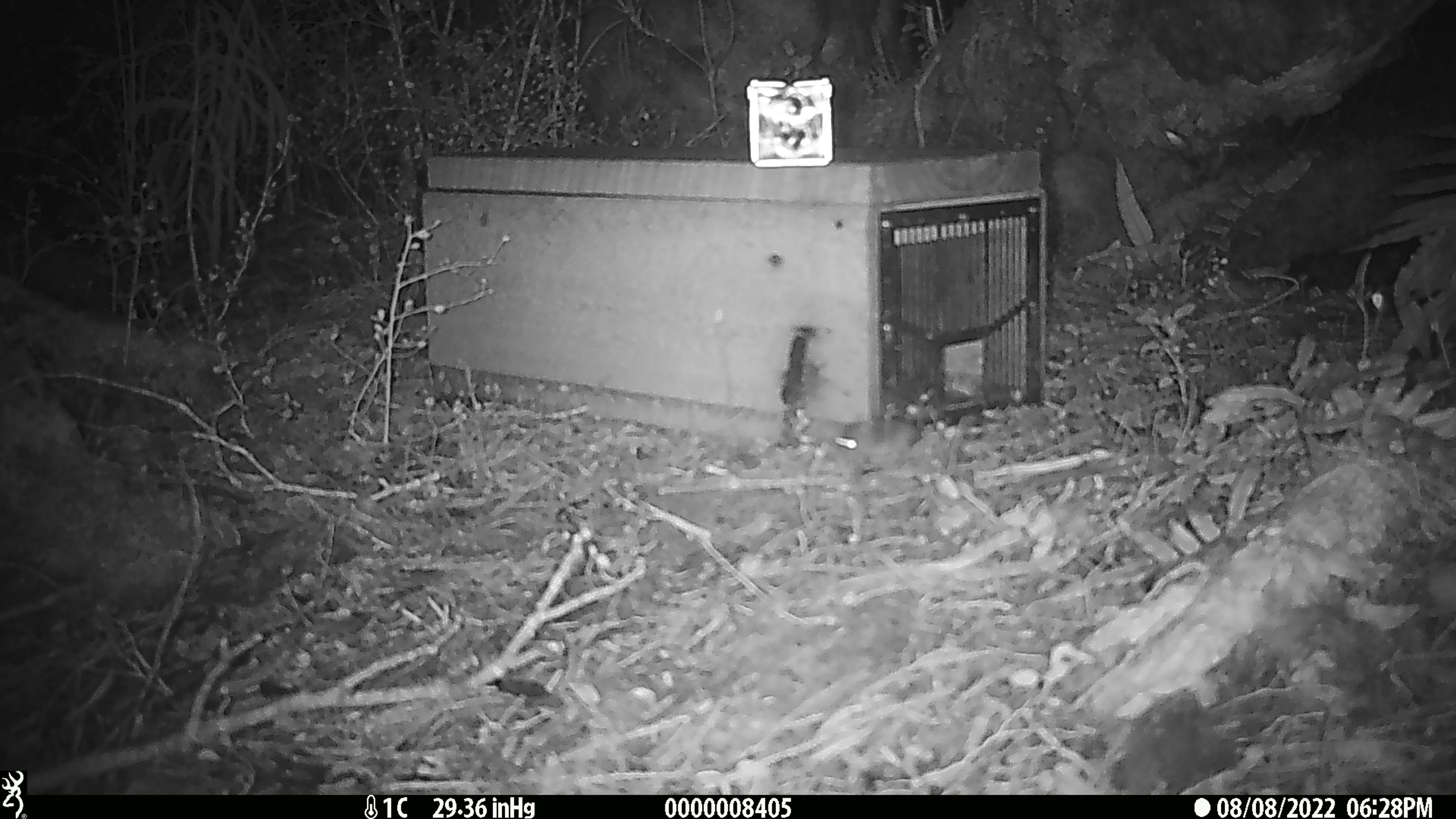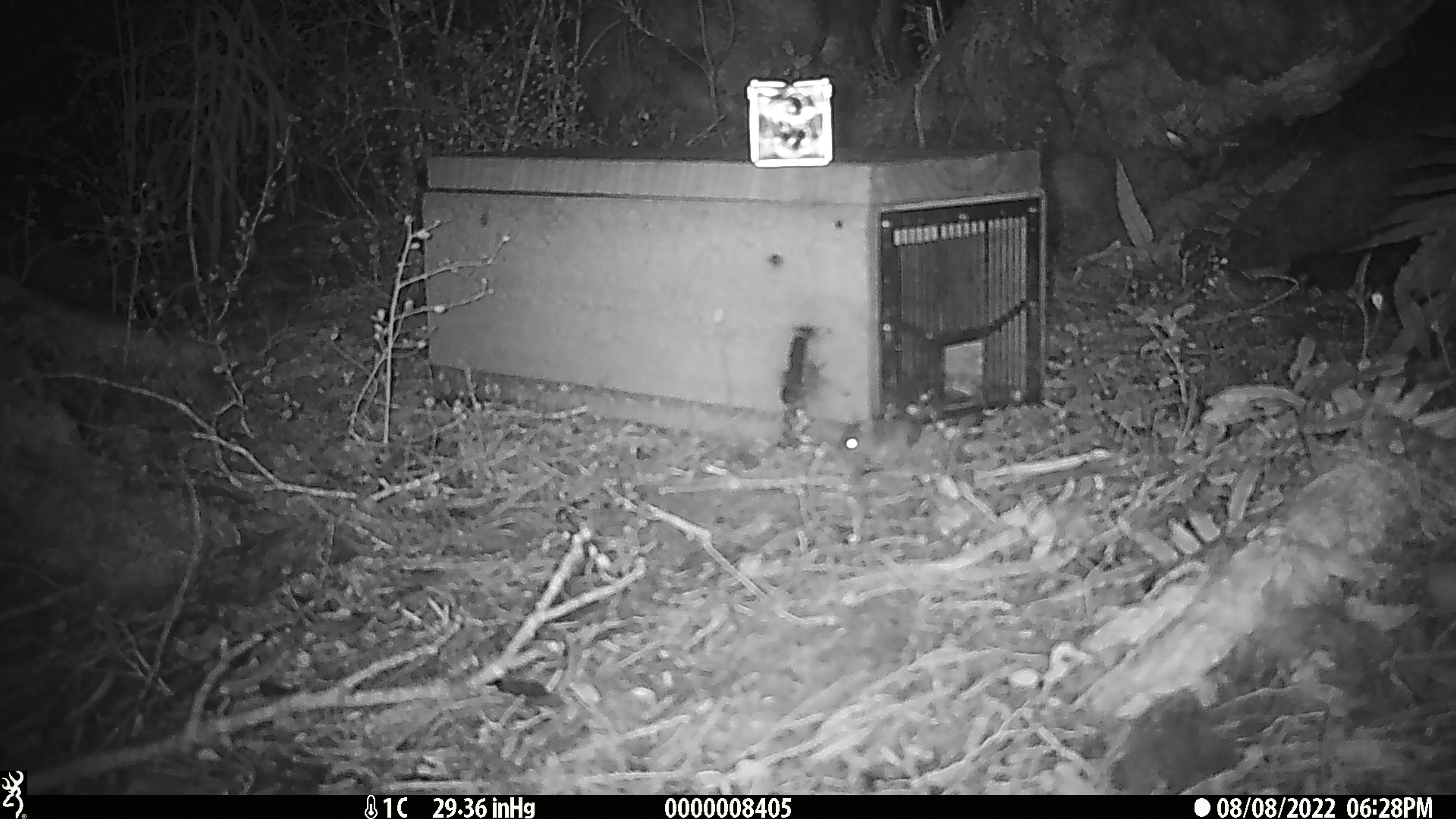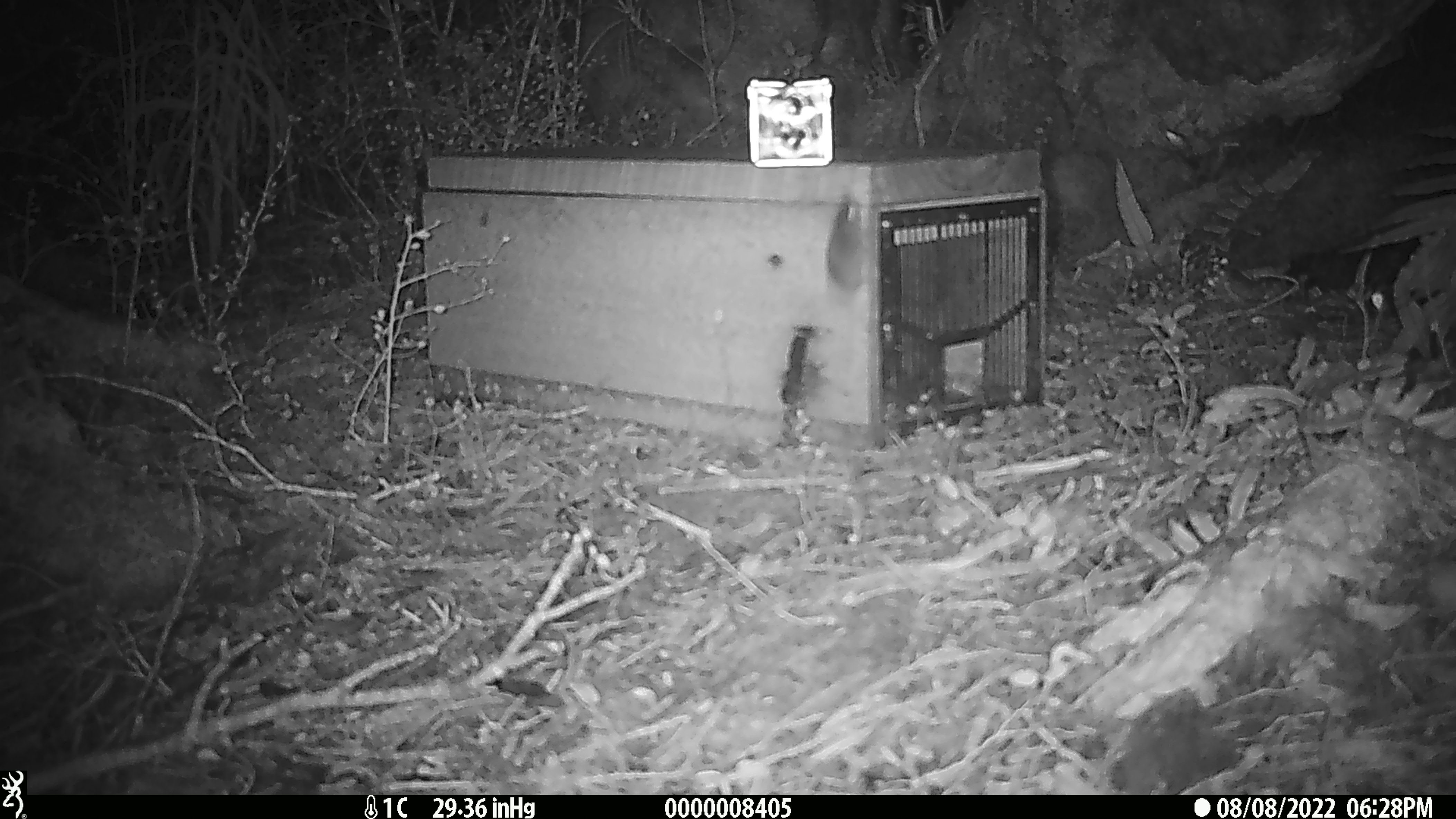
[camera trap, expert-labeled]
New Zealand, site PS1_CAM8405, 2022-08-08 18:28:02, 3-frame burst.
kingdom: Animalia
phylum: Chordata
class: Mammalia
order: Rodentia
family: Muridae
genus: Mus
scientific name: Mus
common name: mouse